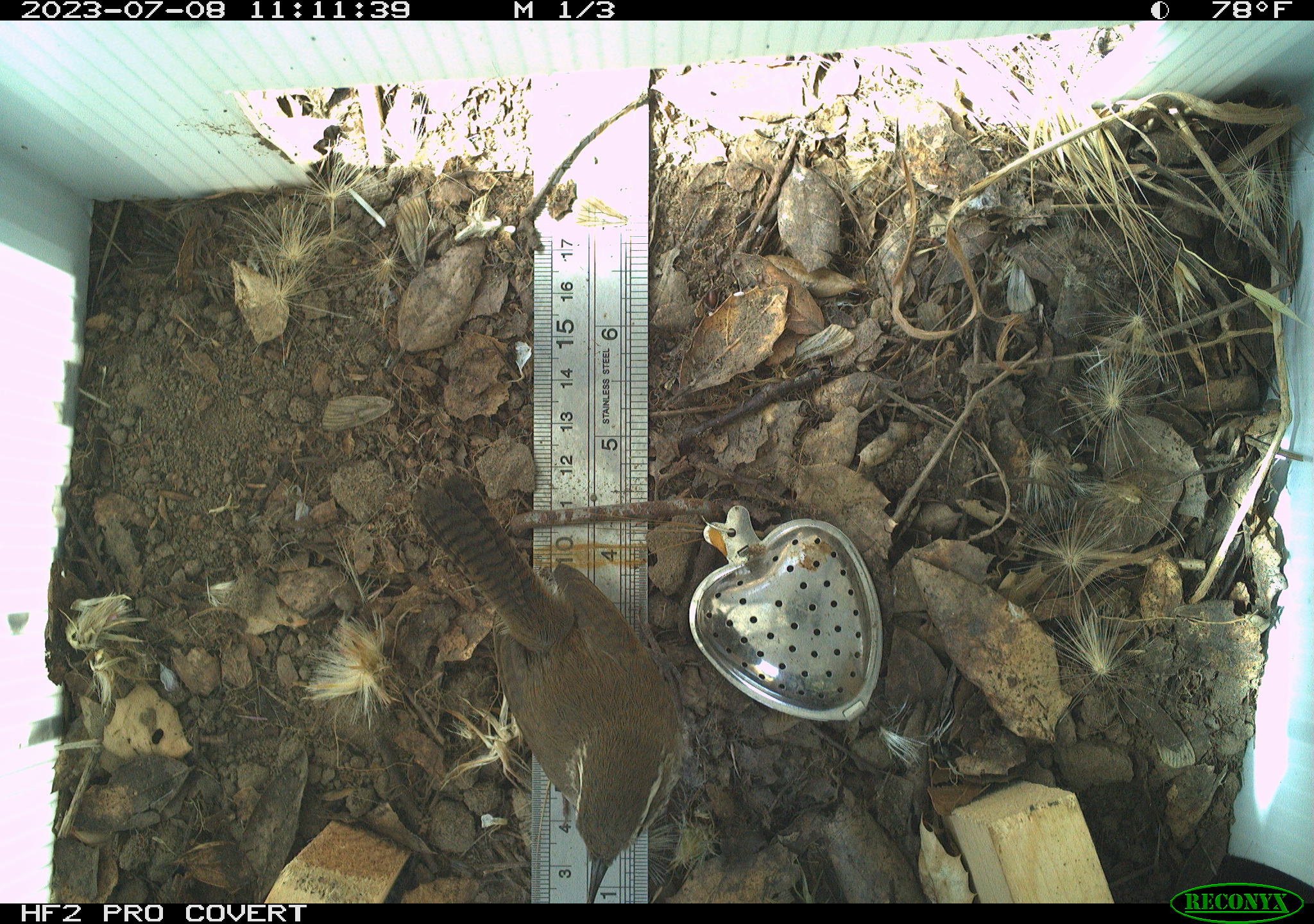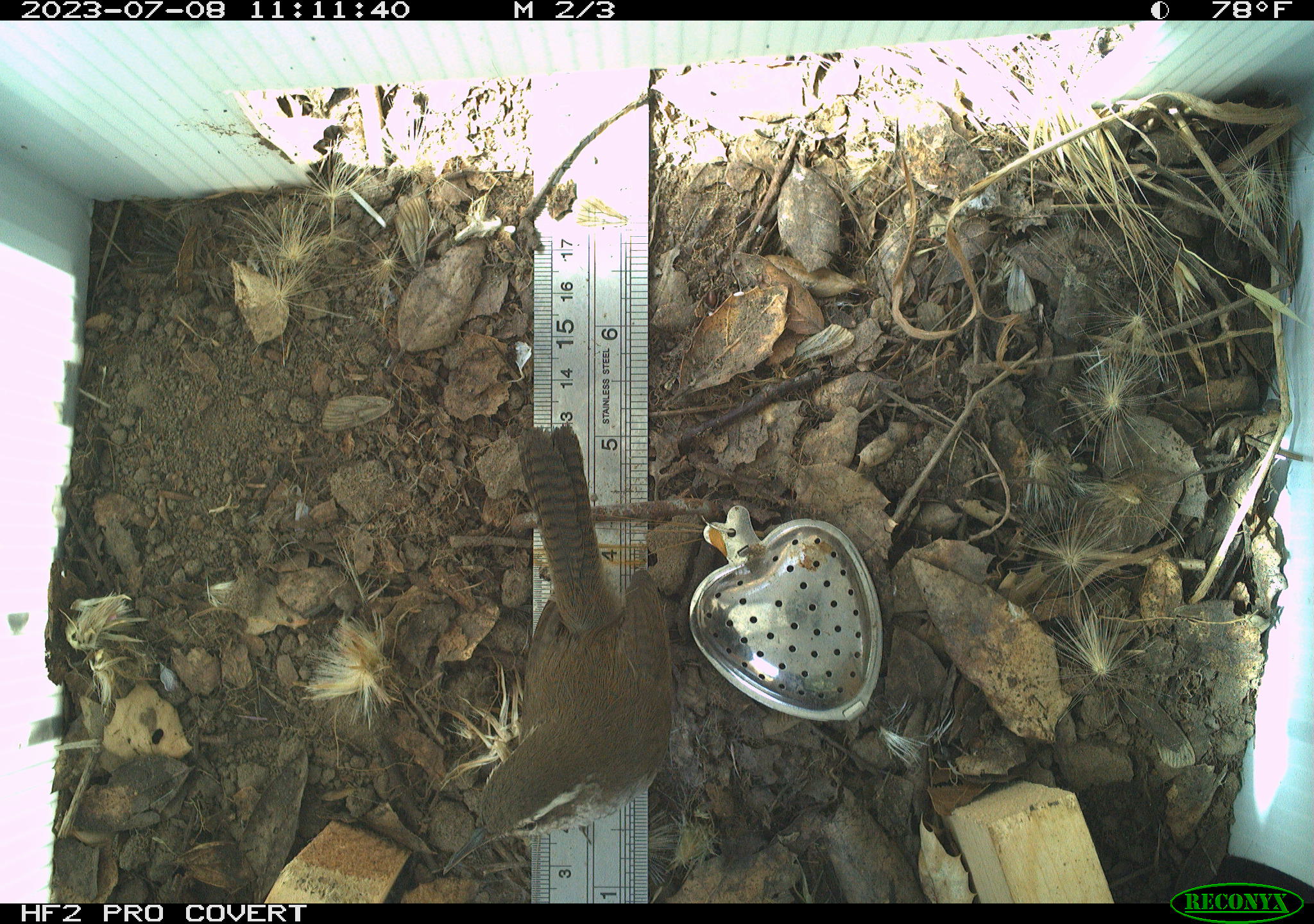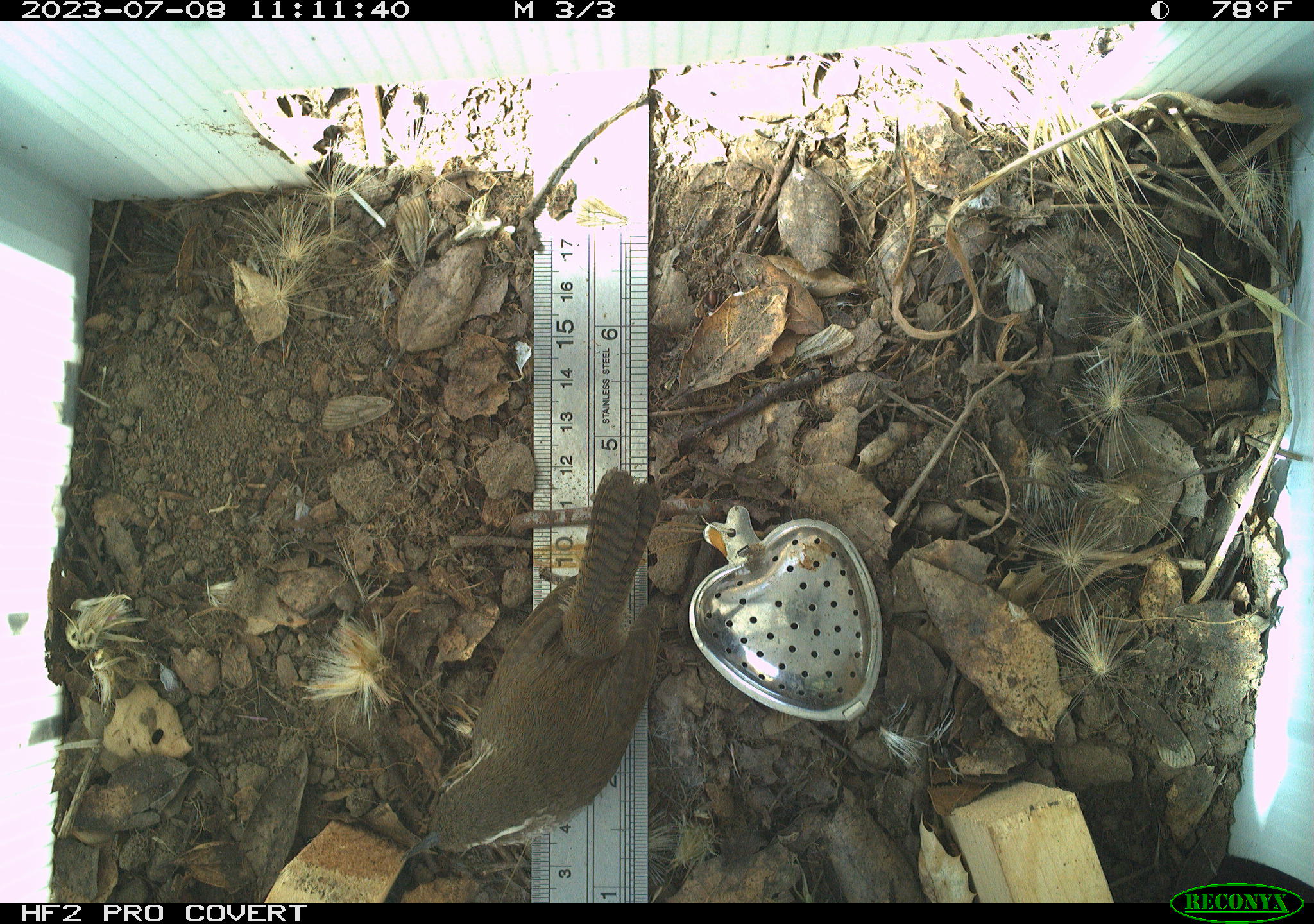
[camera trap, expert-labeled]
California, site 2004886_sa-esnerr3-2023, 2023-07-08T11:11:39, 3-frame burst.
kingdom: Animalia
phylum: Chordata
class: Aves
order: Passeriformes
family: Troglodytidae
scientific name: Troglodytidae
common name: wren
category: troglodytidae family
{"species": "troglodytidae family (wren) (Troglodytidae)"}